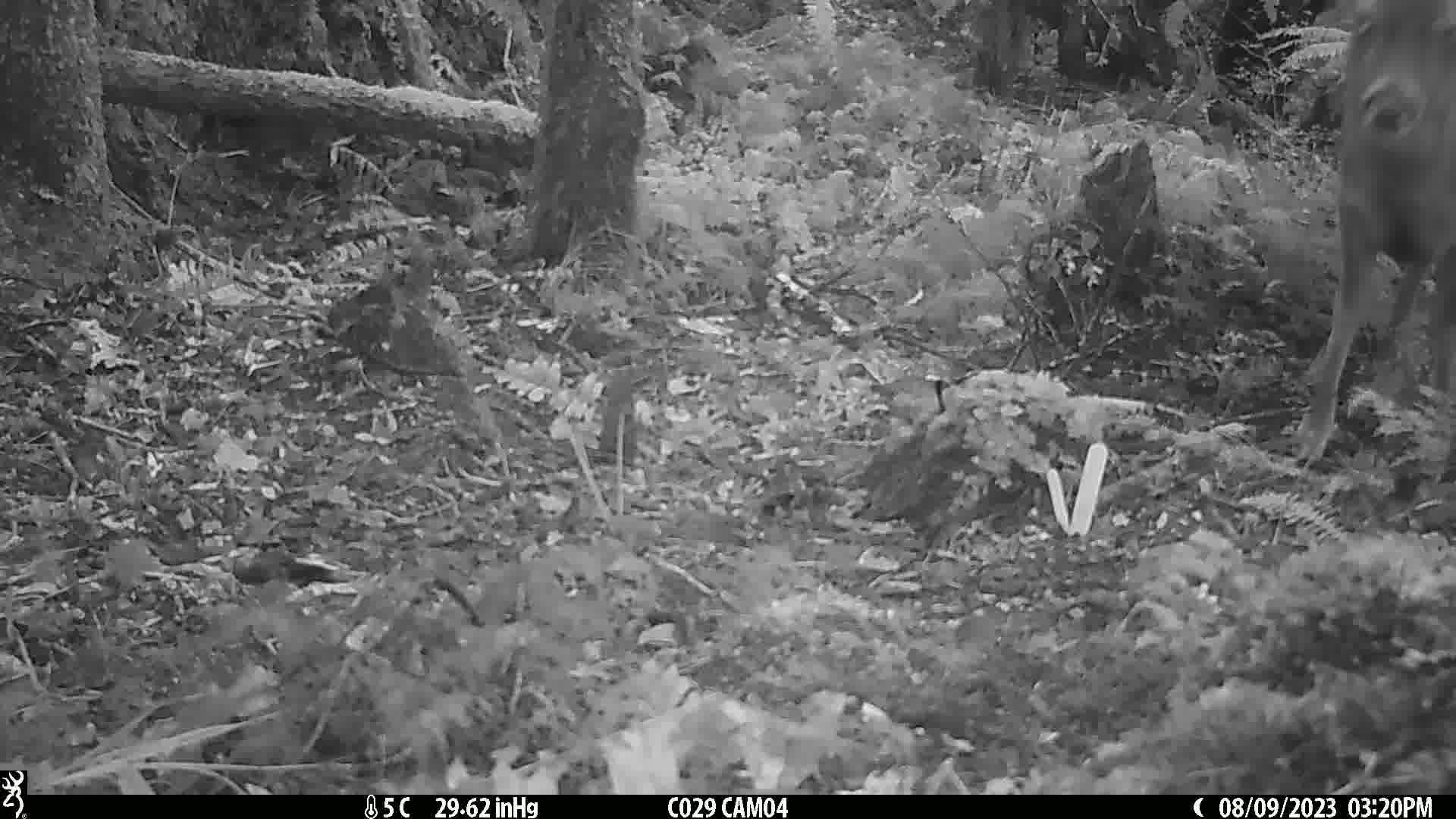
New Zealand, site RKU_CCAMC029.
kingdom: Animalia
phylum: Chordata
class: Mammalia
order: Artiodactyla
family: Cervidae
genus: Odocoileus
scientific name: Odocoileus virginianus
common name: white-tailed deer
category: white tailed deer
White tailed deer (white-tailed deer) (Odocoileus virginianus).